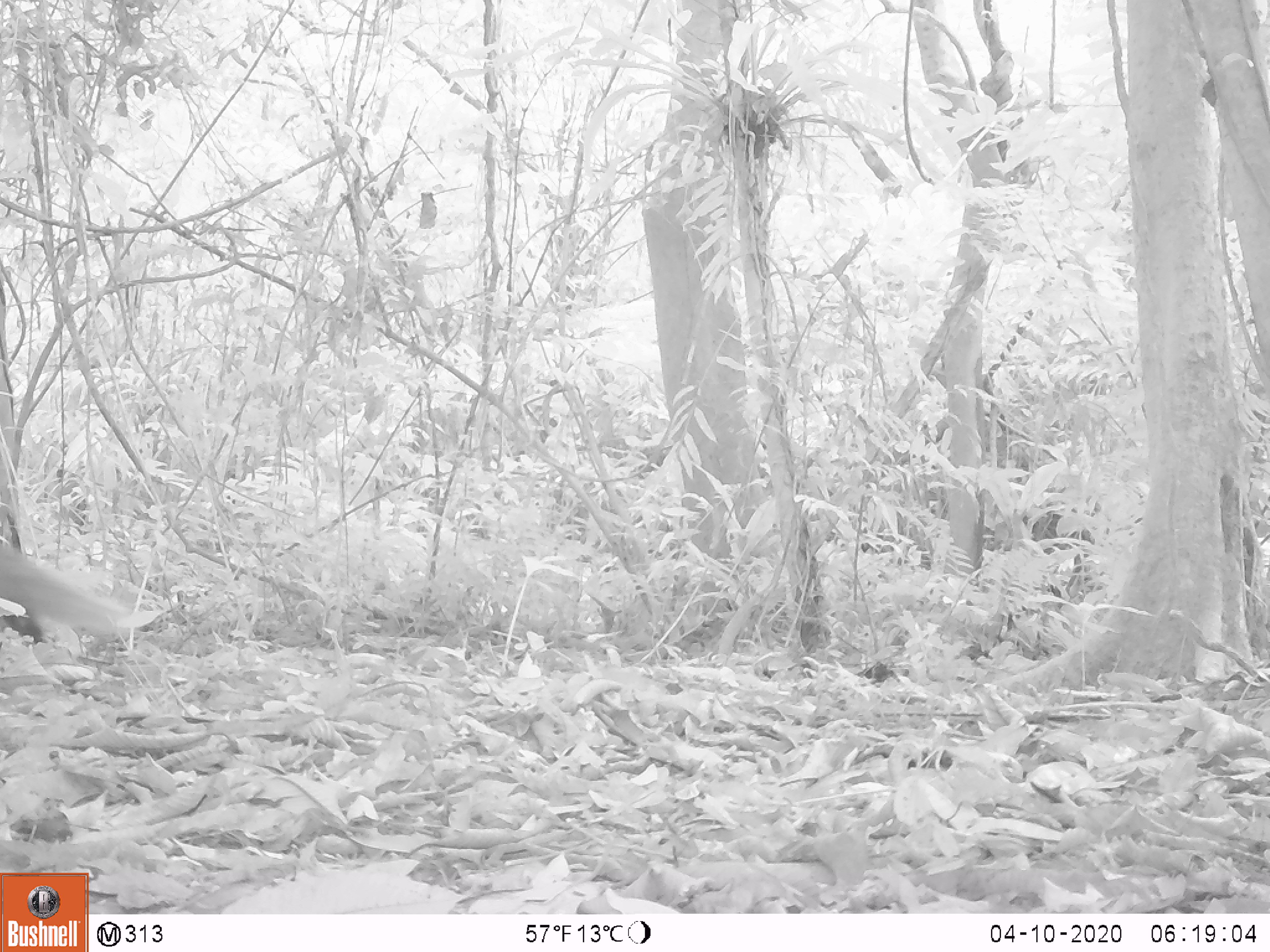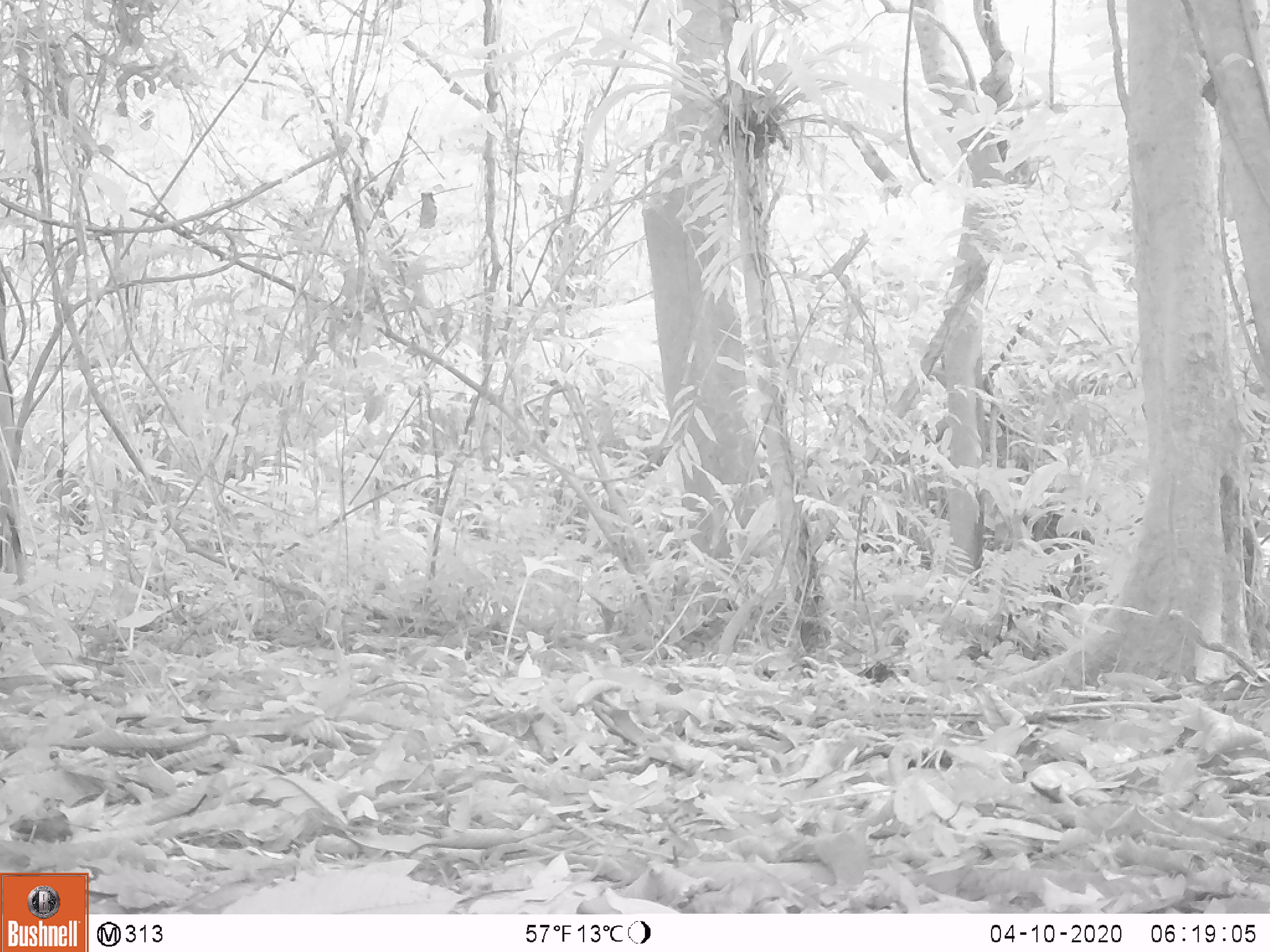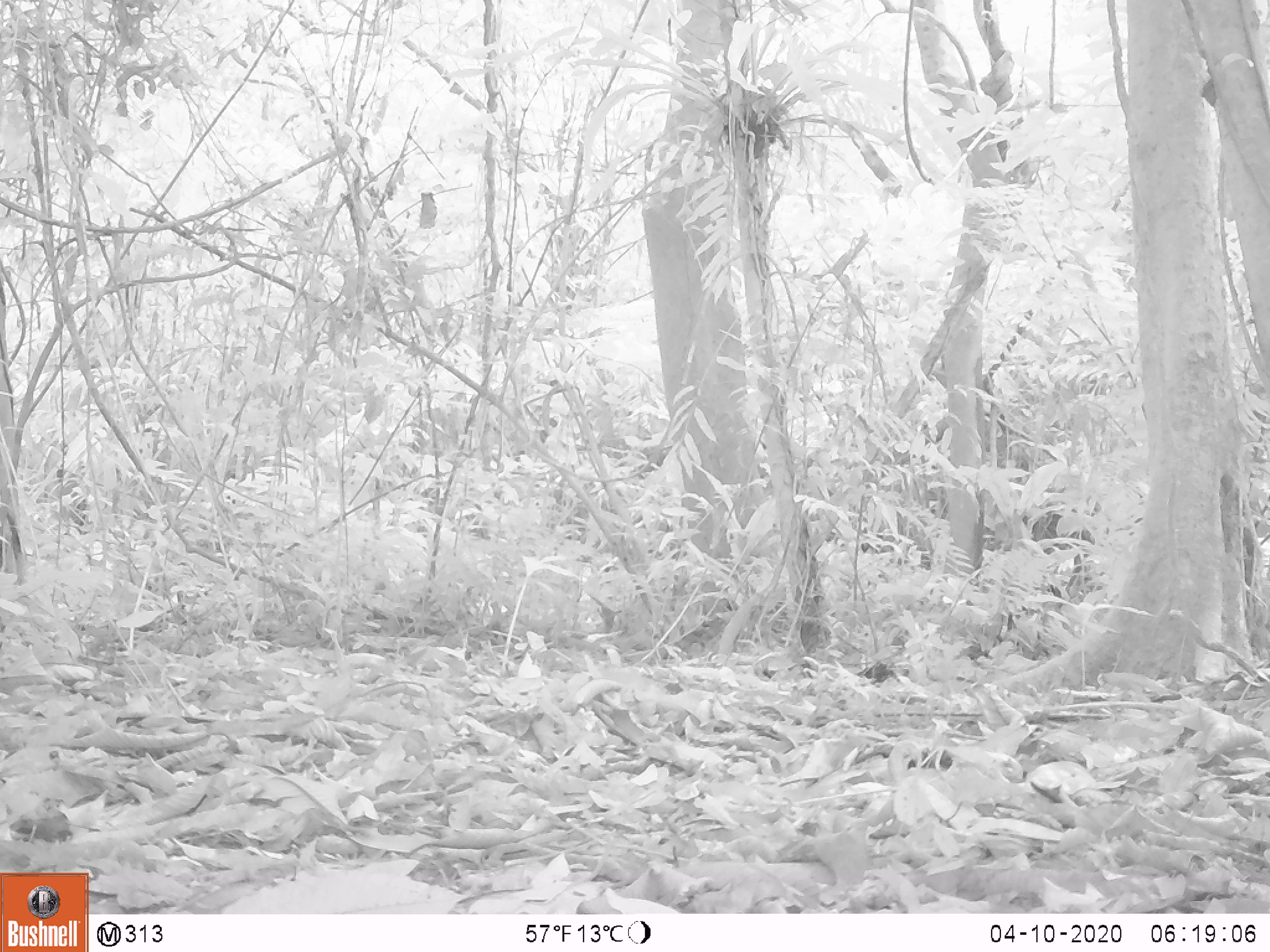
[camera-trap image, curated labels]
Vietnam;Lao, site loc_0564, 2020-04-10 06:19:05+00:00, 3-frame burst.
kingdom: Animalia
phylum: Chordata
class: Mammalia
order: Carnivora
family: Herpestidae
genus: Urva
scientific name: Urva urva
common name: crab-eating mongoose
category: crab eating mongoose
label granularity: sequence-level